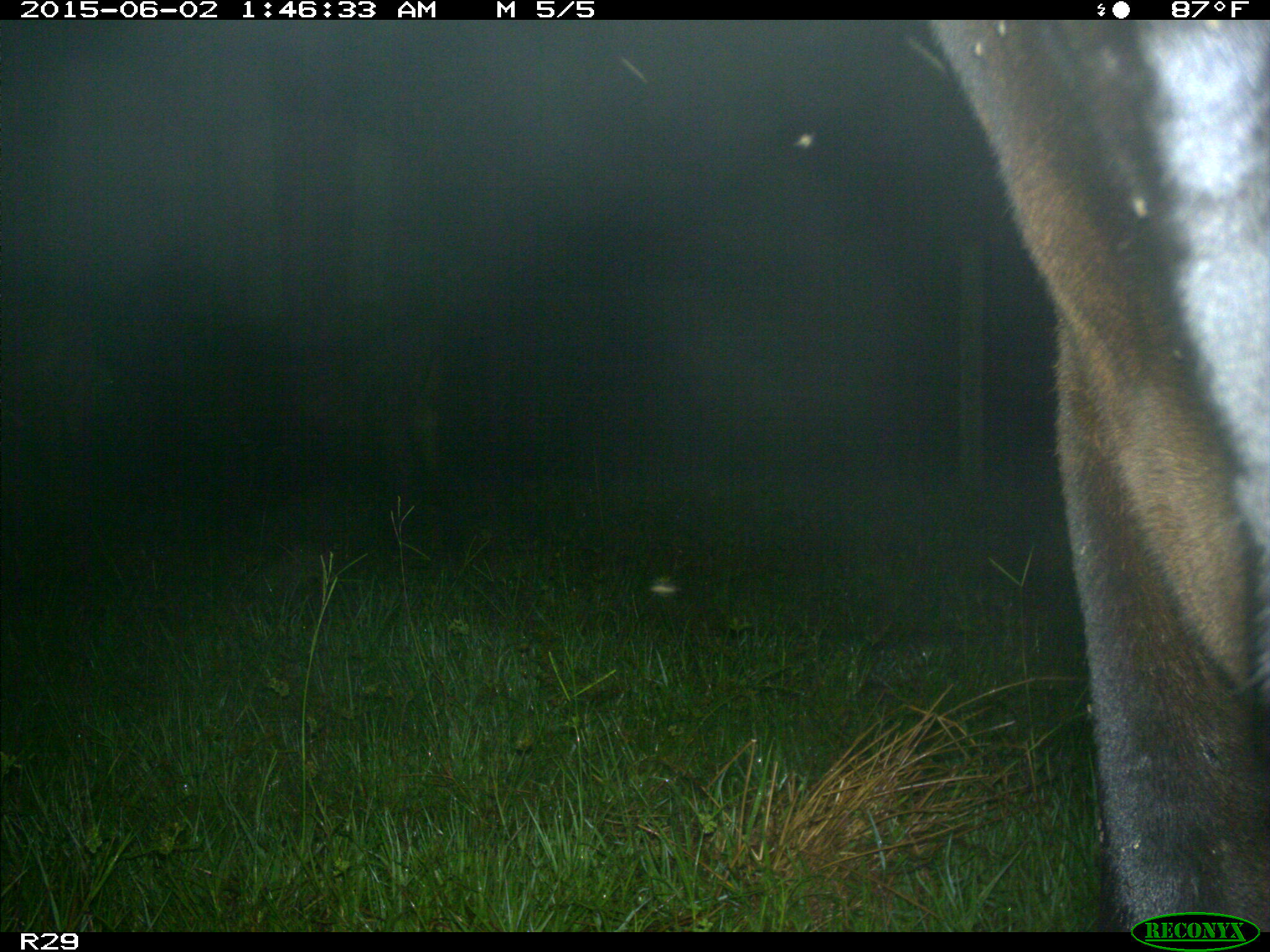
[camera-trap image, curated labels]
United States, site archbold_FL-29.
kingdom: Animalia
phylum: Chordata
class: Mammalia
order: Artiodactyla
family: Bovidae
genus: Bos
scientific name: Bos taurus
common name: domestic cow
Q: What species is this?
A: Bos taurus (domestic cow).